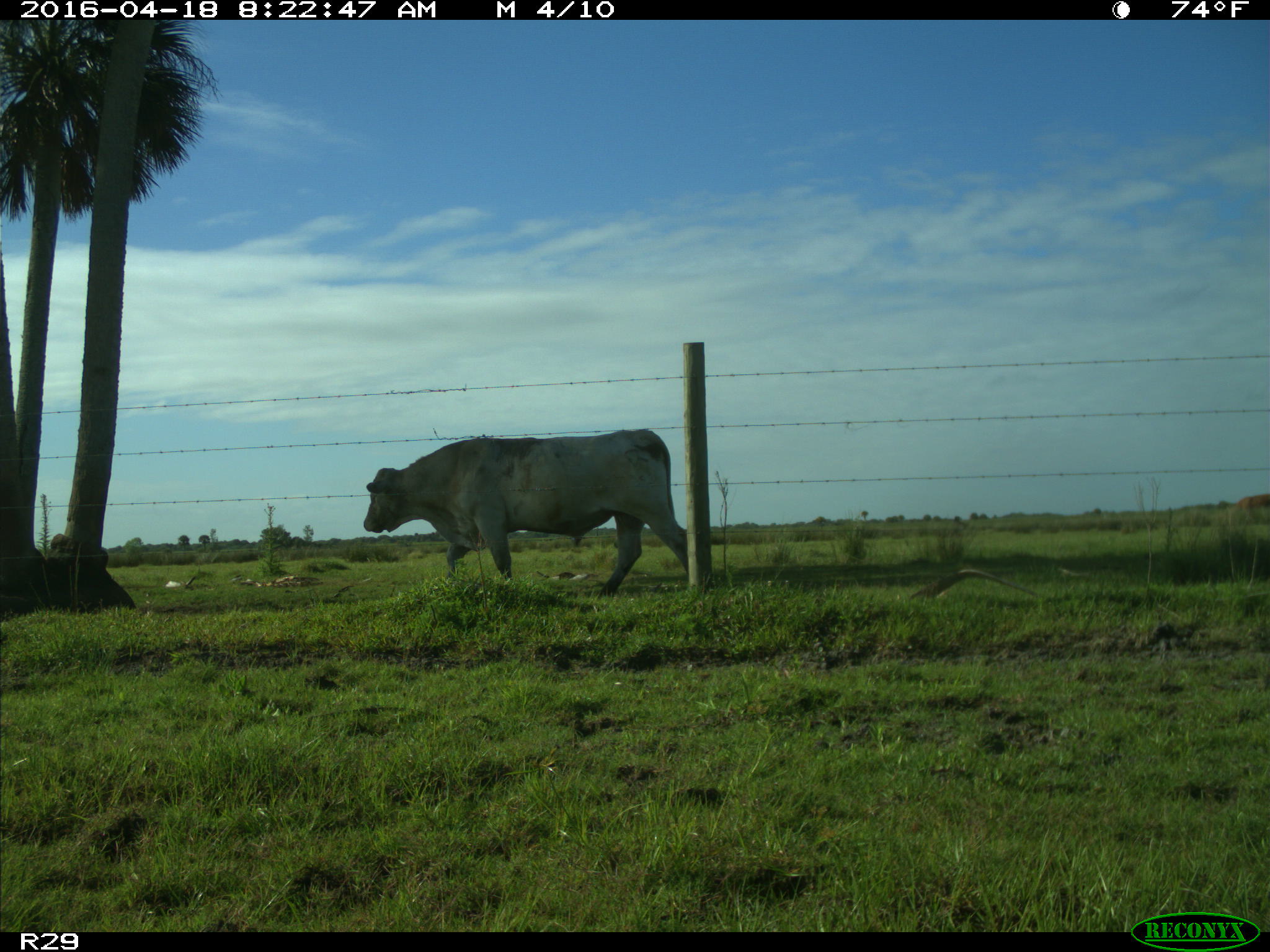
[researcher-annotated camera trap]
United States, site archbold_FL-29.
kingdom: Animalia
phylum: Chordata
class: Mammalia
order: Artiodactyla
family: Bovidae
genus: Bos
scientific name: Bos taurus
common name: domestic cow